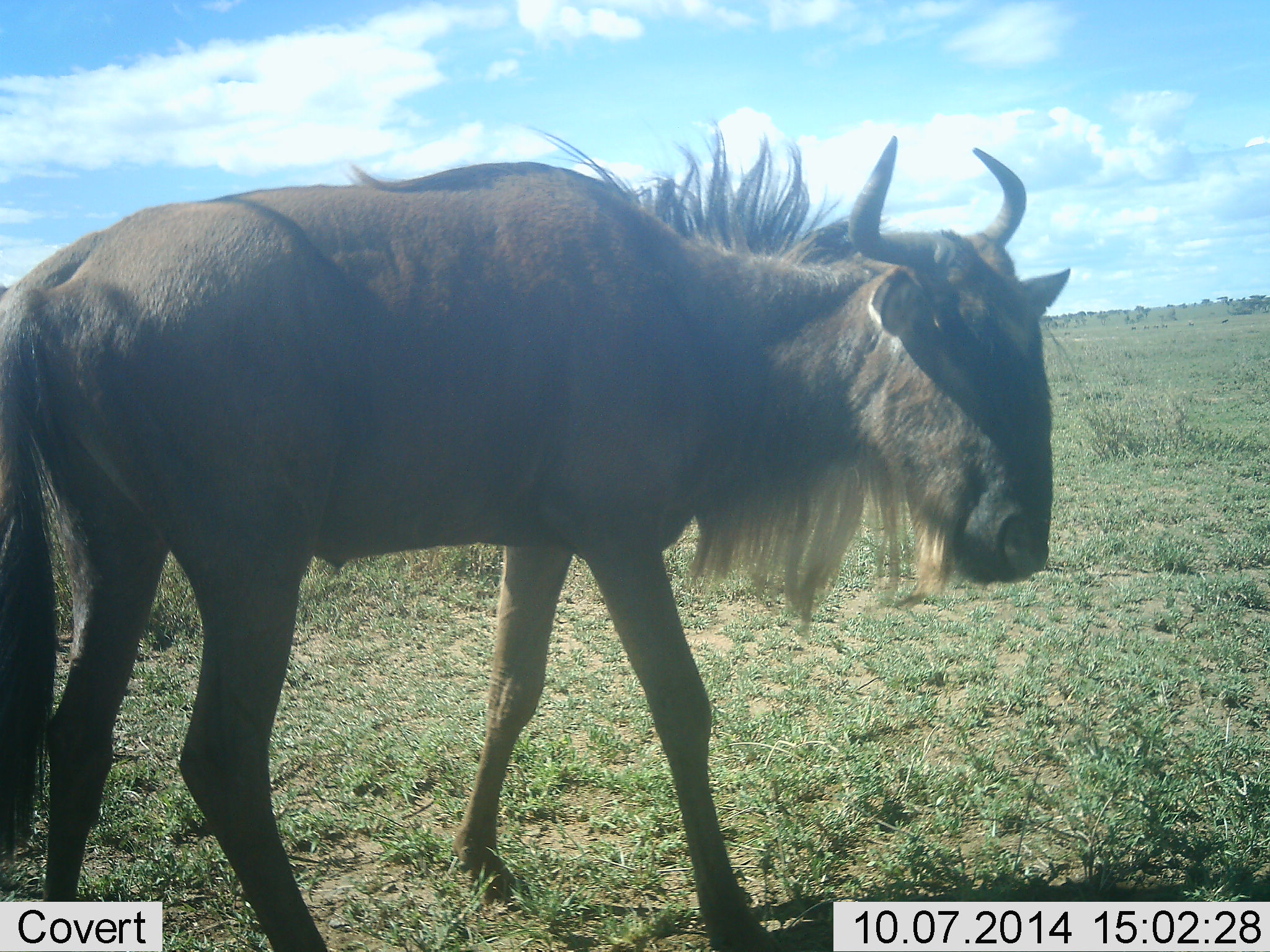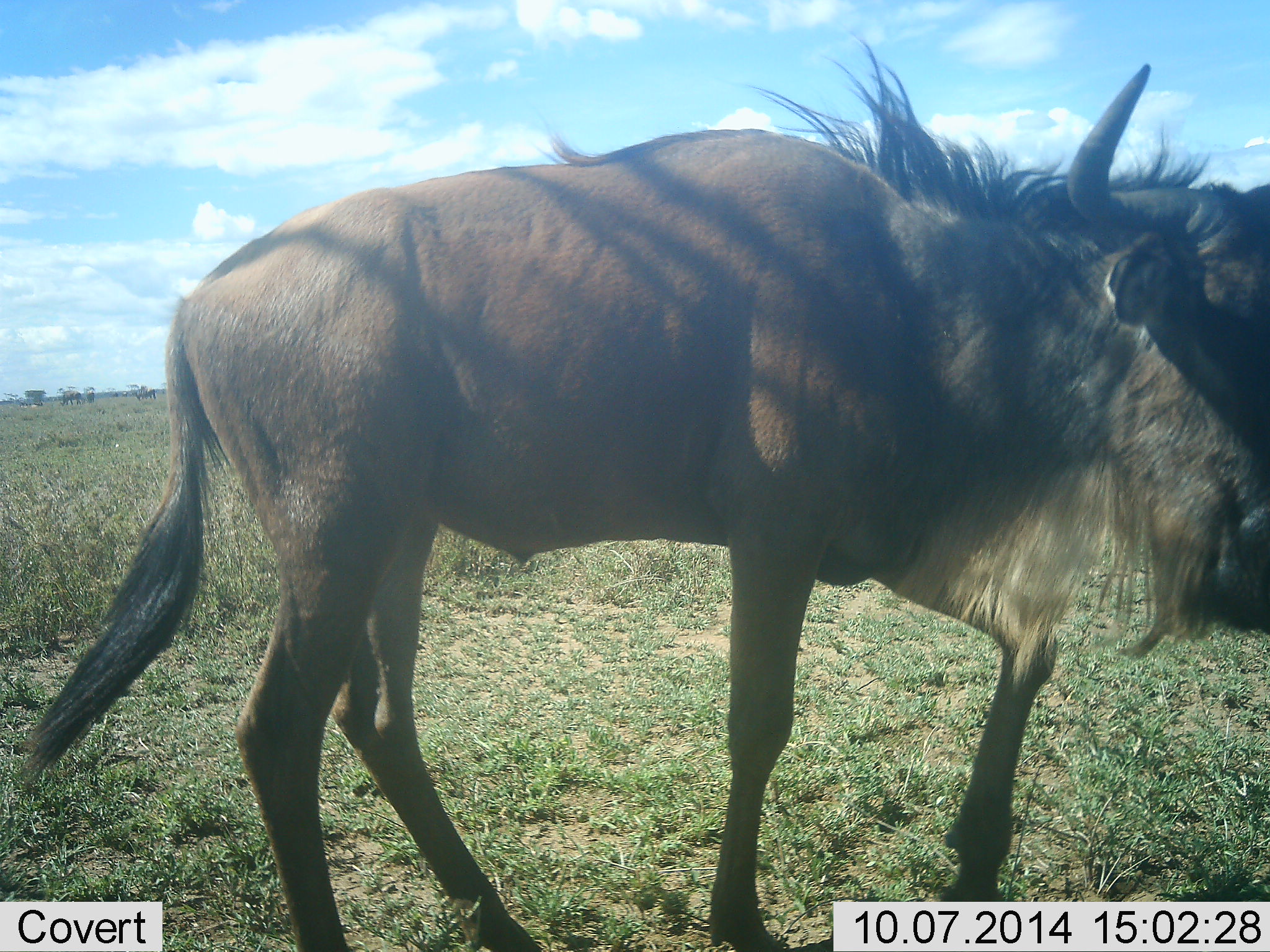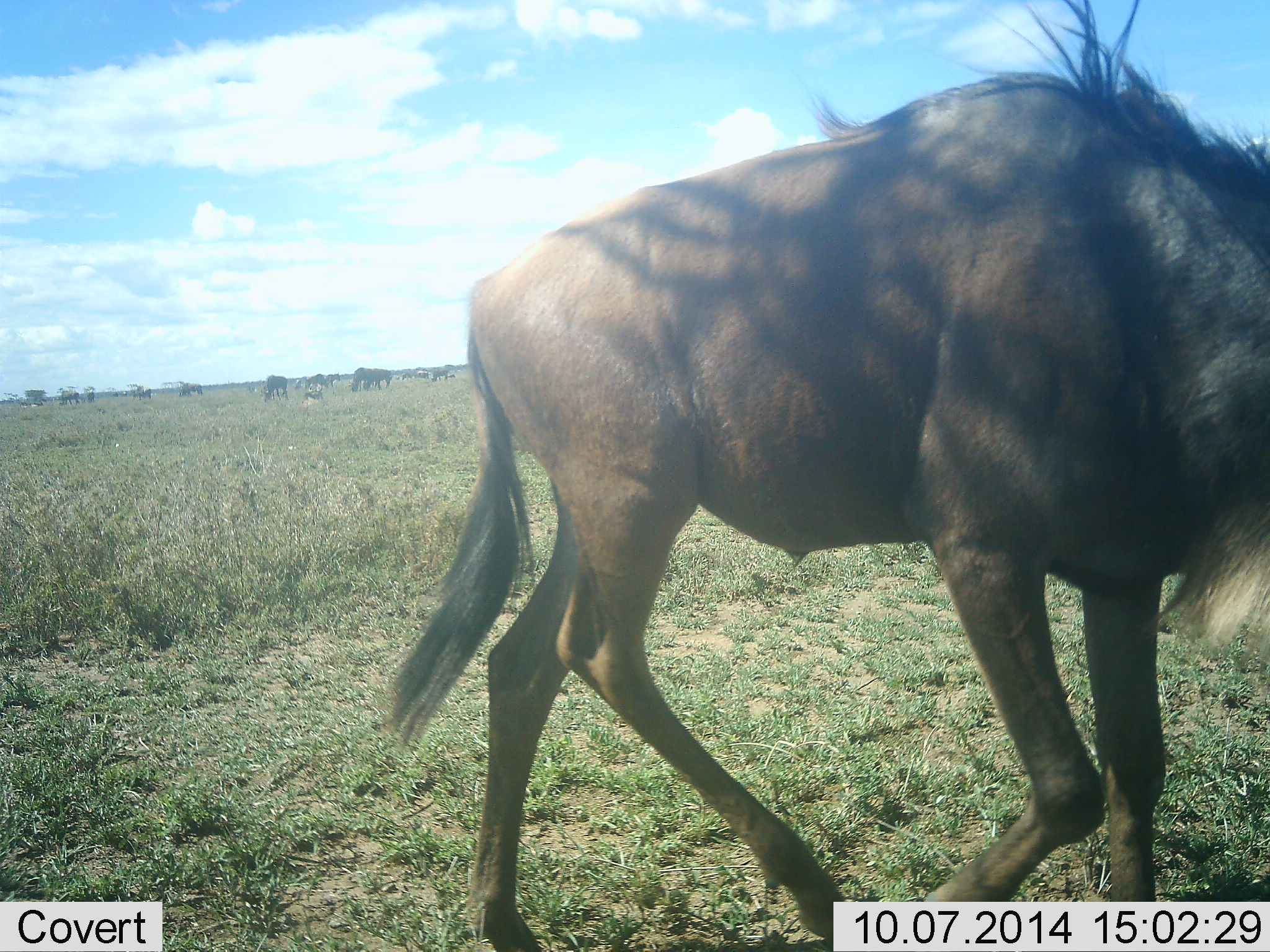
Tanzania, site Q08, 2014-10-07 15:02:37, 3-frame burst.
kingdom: Animalia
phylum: Chordata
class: Mammalia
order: Artiodactyla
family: Bovidae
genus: Connochaetes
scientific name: Connochaetes taurinus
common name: blue wildebeest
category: wildebeest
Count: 1.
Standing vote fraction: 0%.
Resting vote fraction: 0%.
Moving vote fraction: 100%.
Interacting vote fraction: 0%.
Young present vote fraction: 0%.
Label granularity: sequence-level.